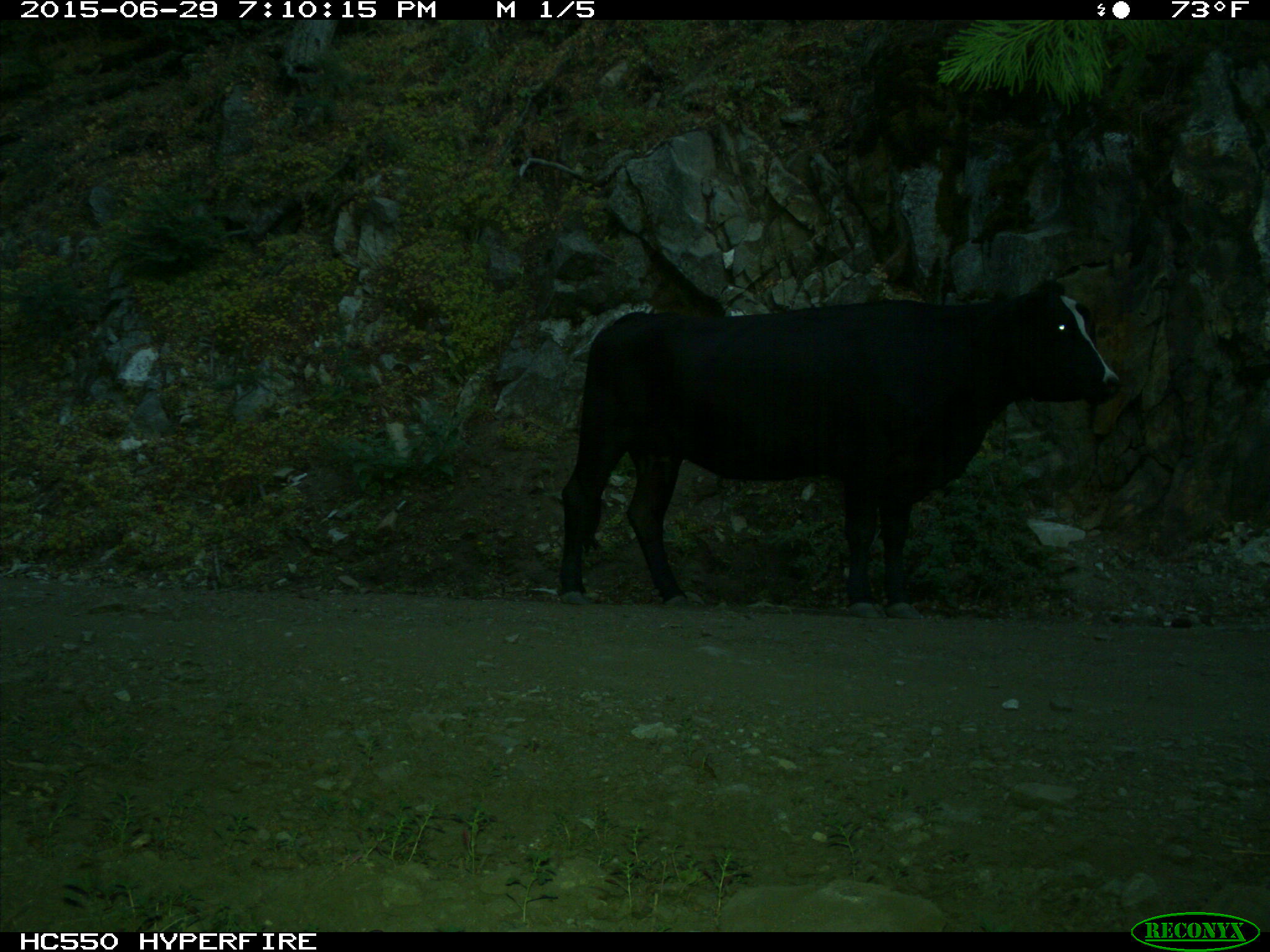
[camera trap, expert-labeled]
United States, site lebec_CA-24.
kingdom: Animalia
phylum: Chordata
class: Mammalia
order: Artiodactyla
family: Bovidae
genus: Bos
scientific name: Bos taurus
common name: domestic cow